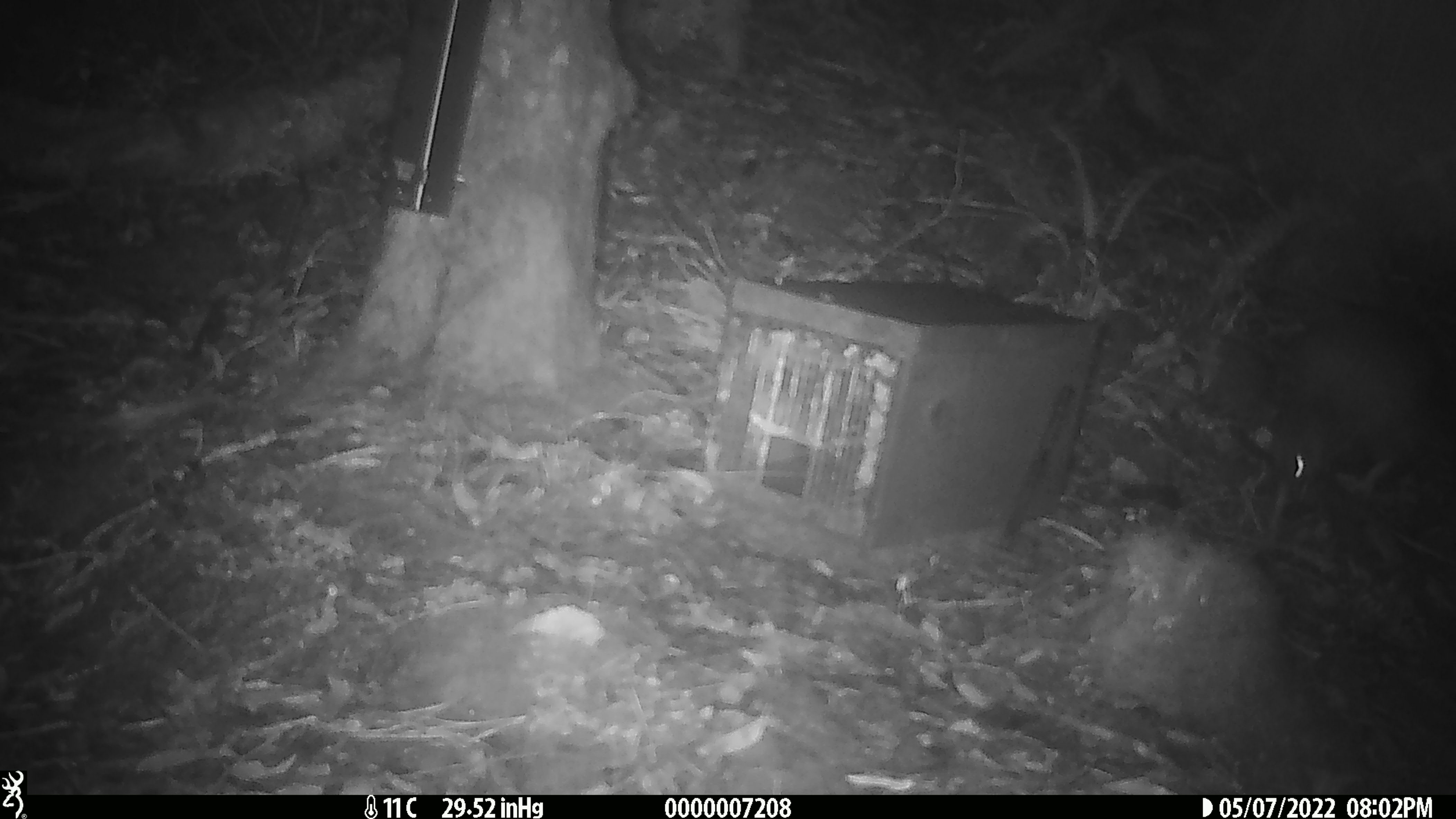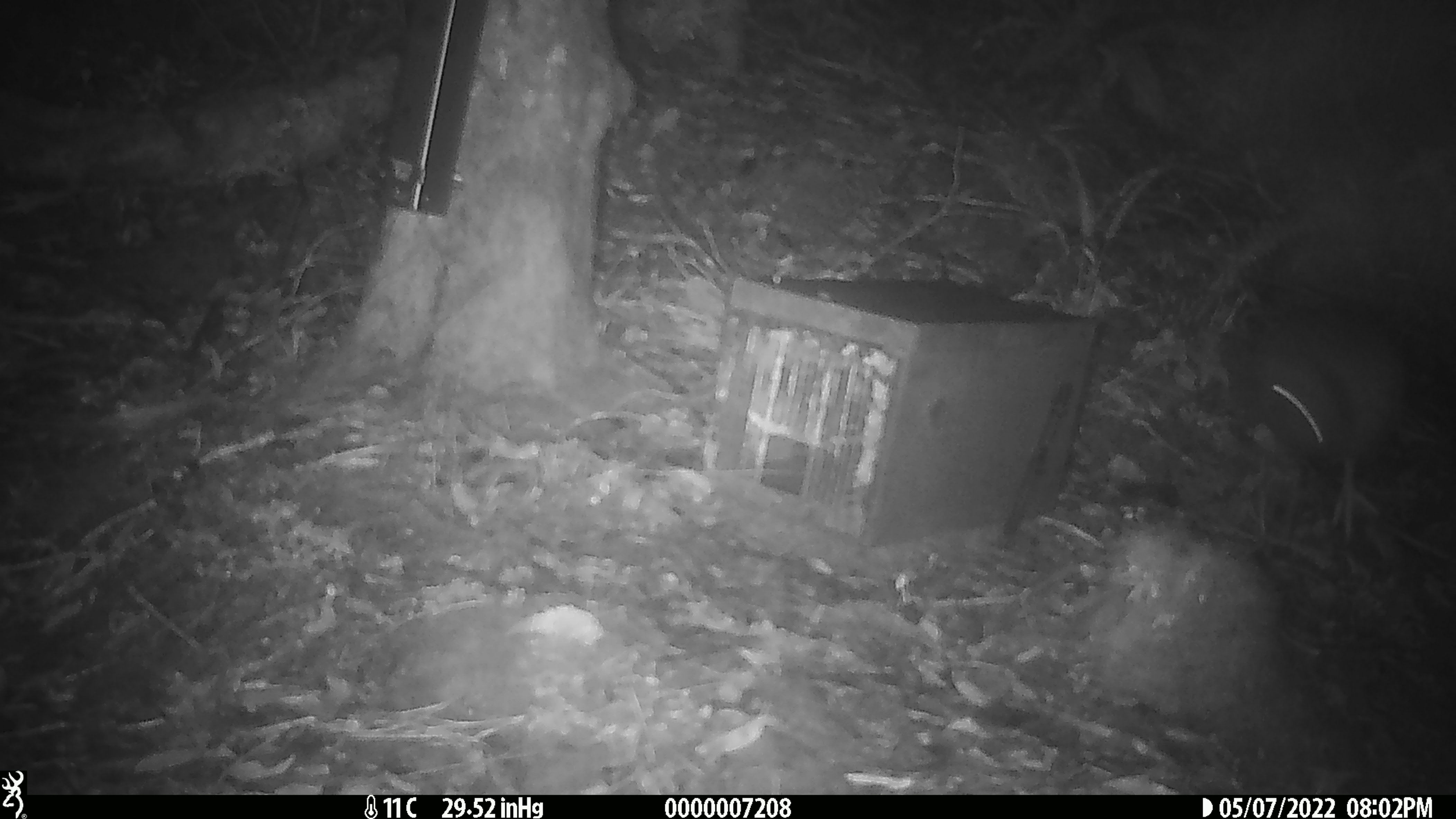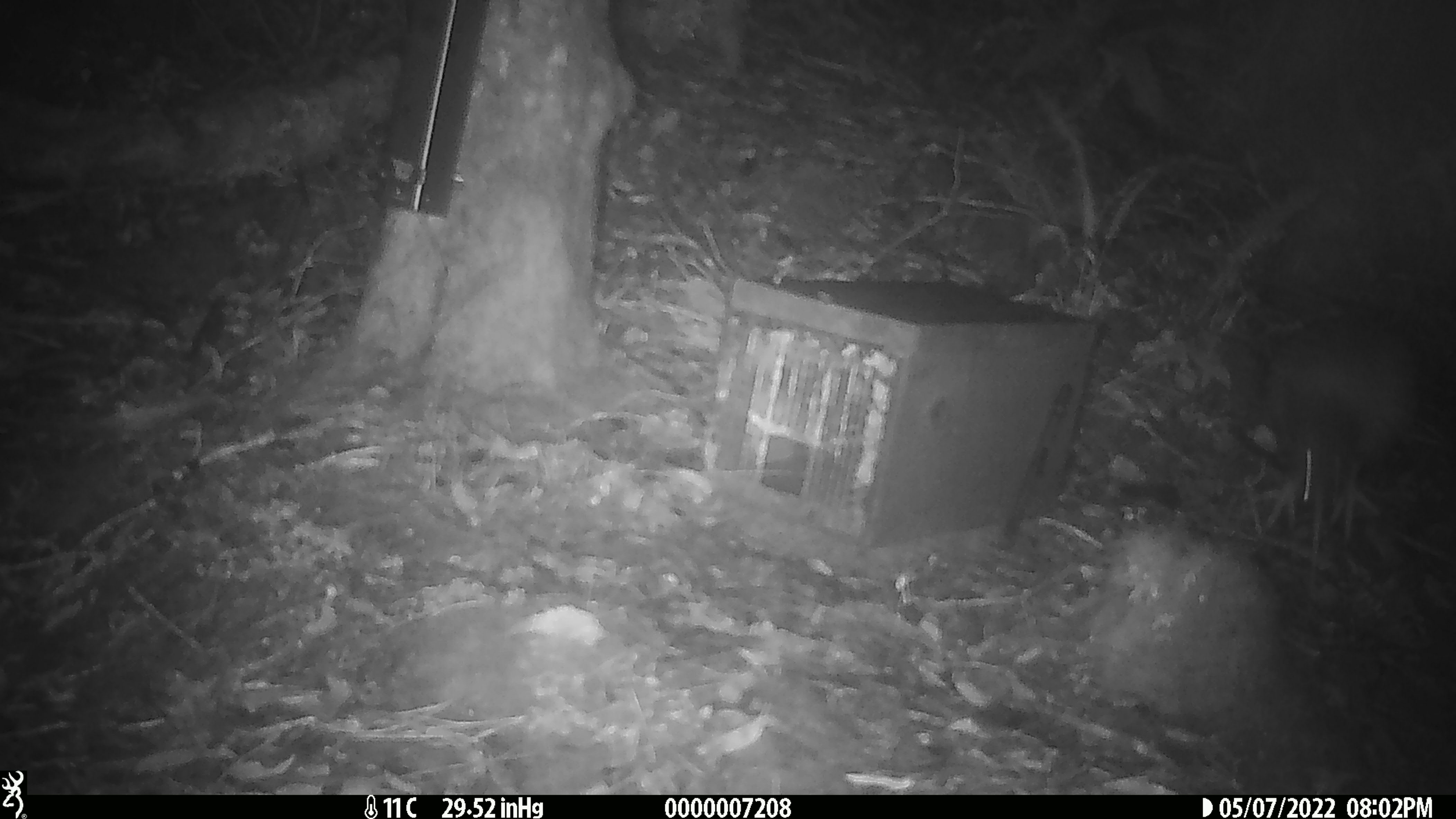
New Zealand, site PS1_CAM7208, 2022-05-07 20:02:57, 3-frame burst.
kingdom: Animalia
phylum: Chordata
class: Aves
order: Apterygiformes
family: Apterygidae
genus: Apteryx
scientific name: Apteryx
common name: kiwi